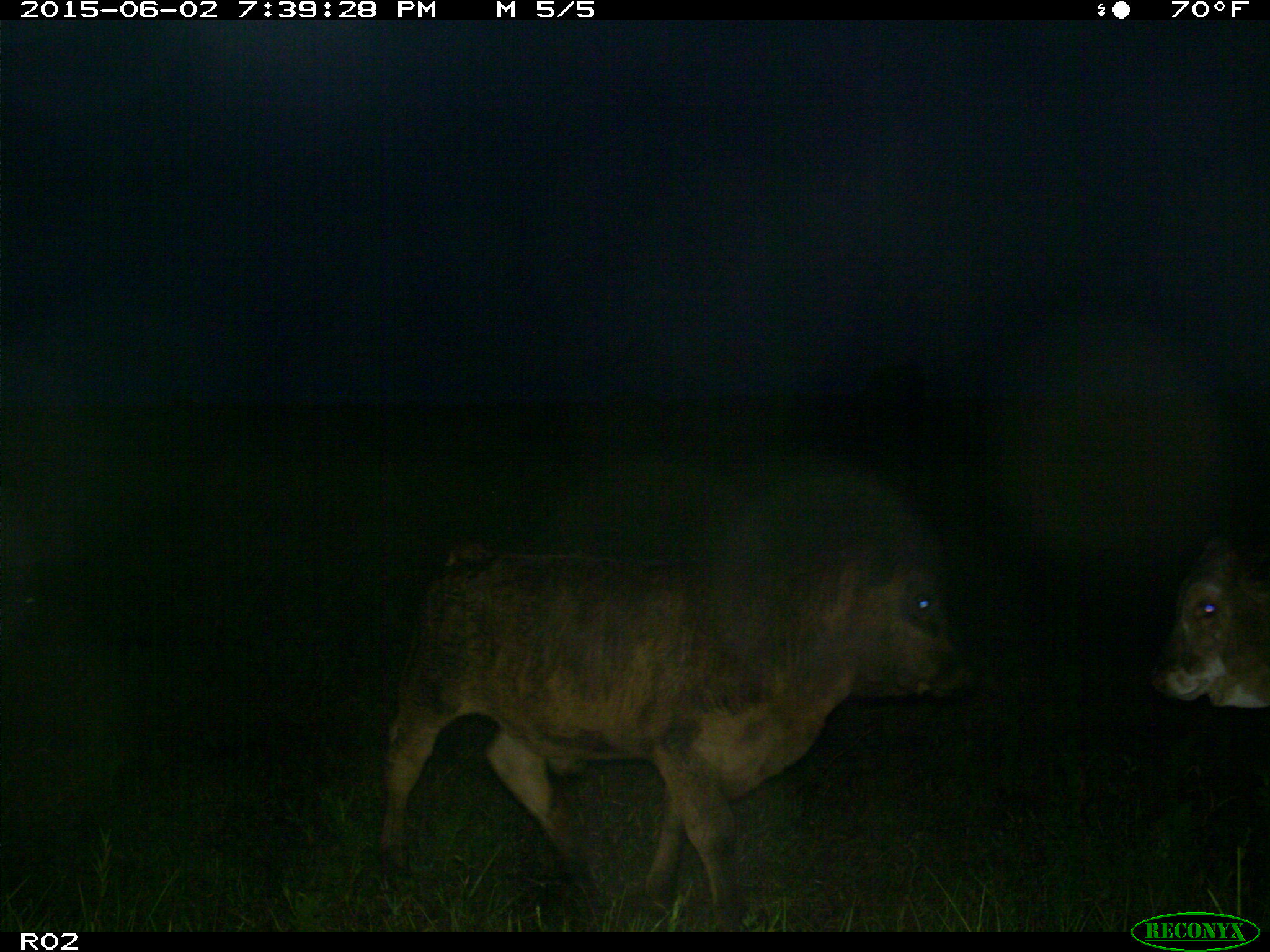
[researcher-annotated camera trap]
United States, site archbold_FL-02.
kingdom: Animalia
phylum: Chordata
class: Mammalia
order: Artiodactyla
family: Bovidae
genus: Bos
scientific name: Bos taurus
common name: domestic cow